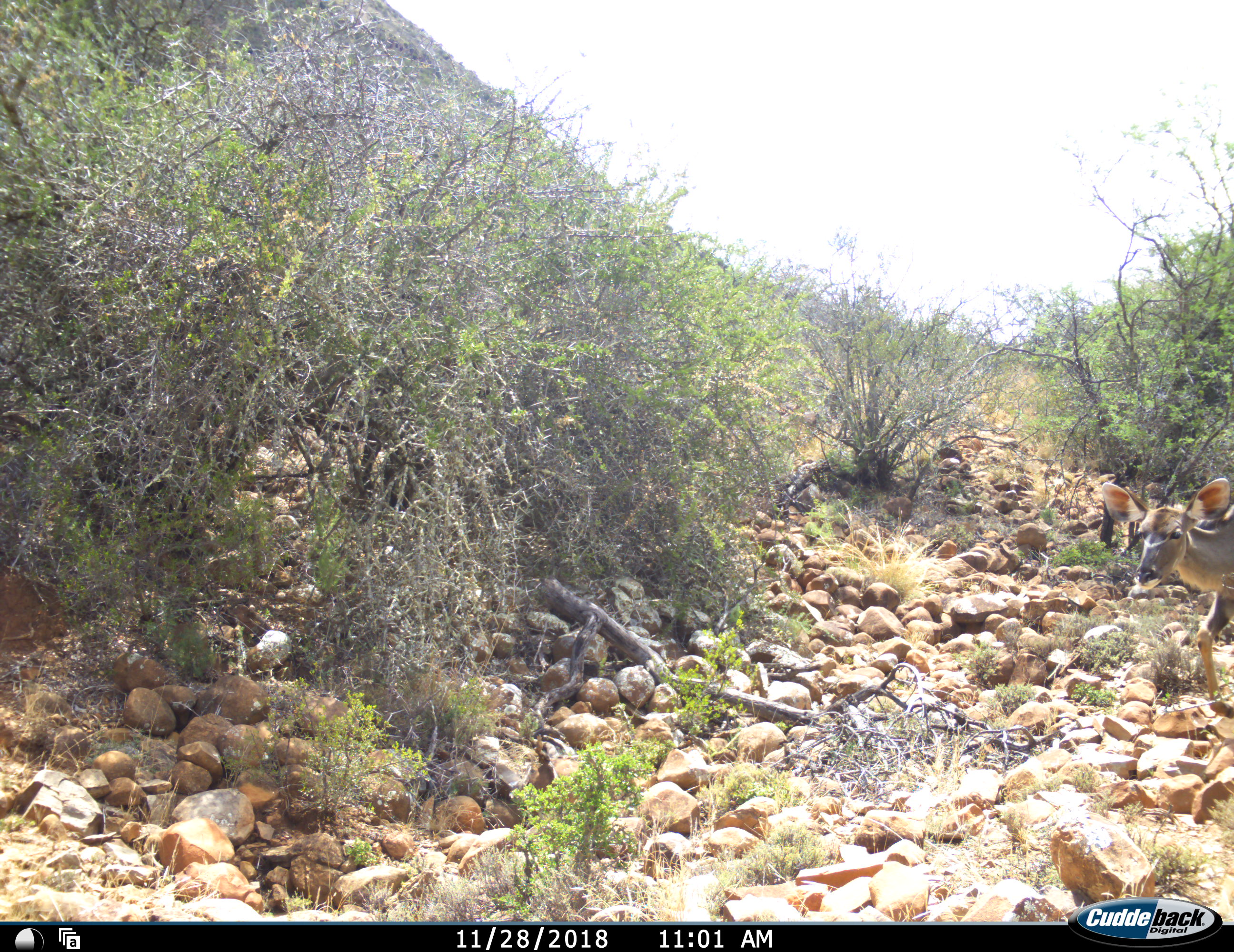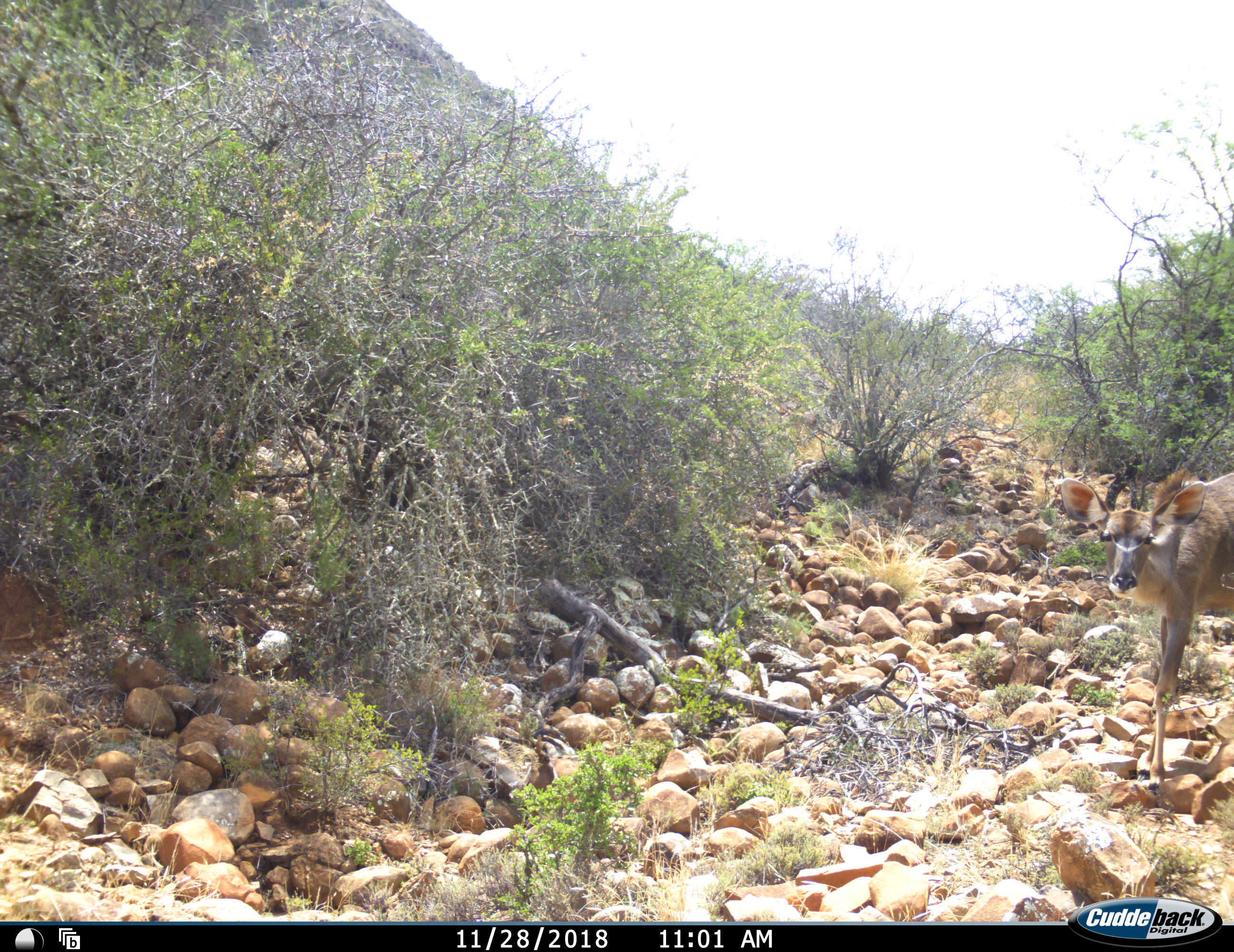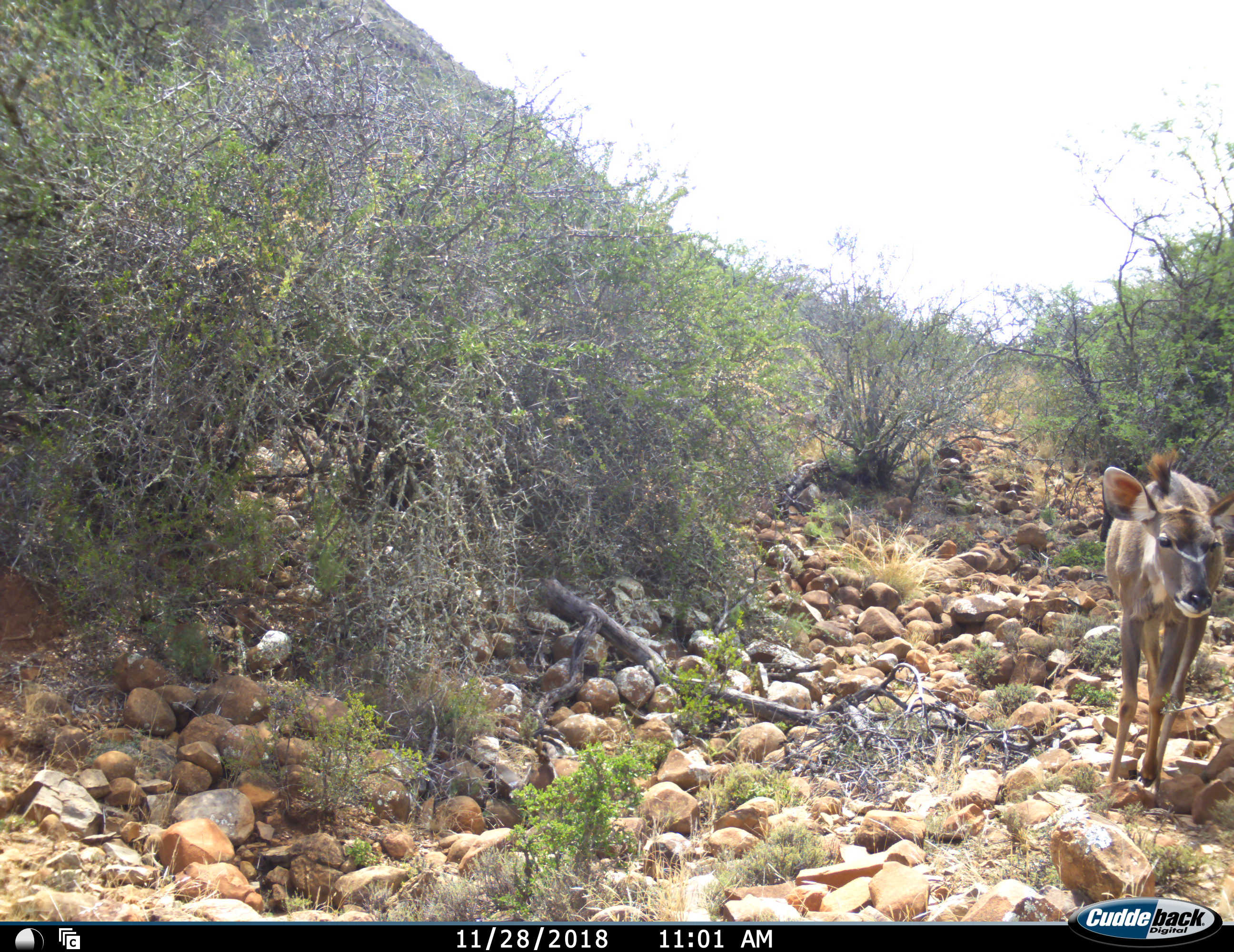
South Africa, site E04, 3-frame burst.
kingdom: Animalia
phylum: Chordata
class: Mammalia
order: Artiodactyla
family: Bovidae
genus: Tragelaphus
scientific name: Tragelaphus strepsiceros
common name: greater kudu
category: kudu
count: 1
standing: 0%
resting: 0%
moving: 100%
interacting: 0%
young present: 57%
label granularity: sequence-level